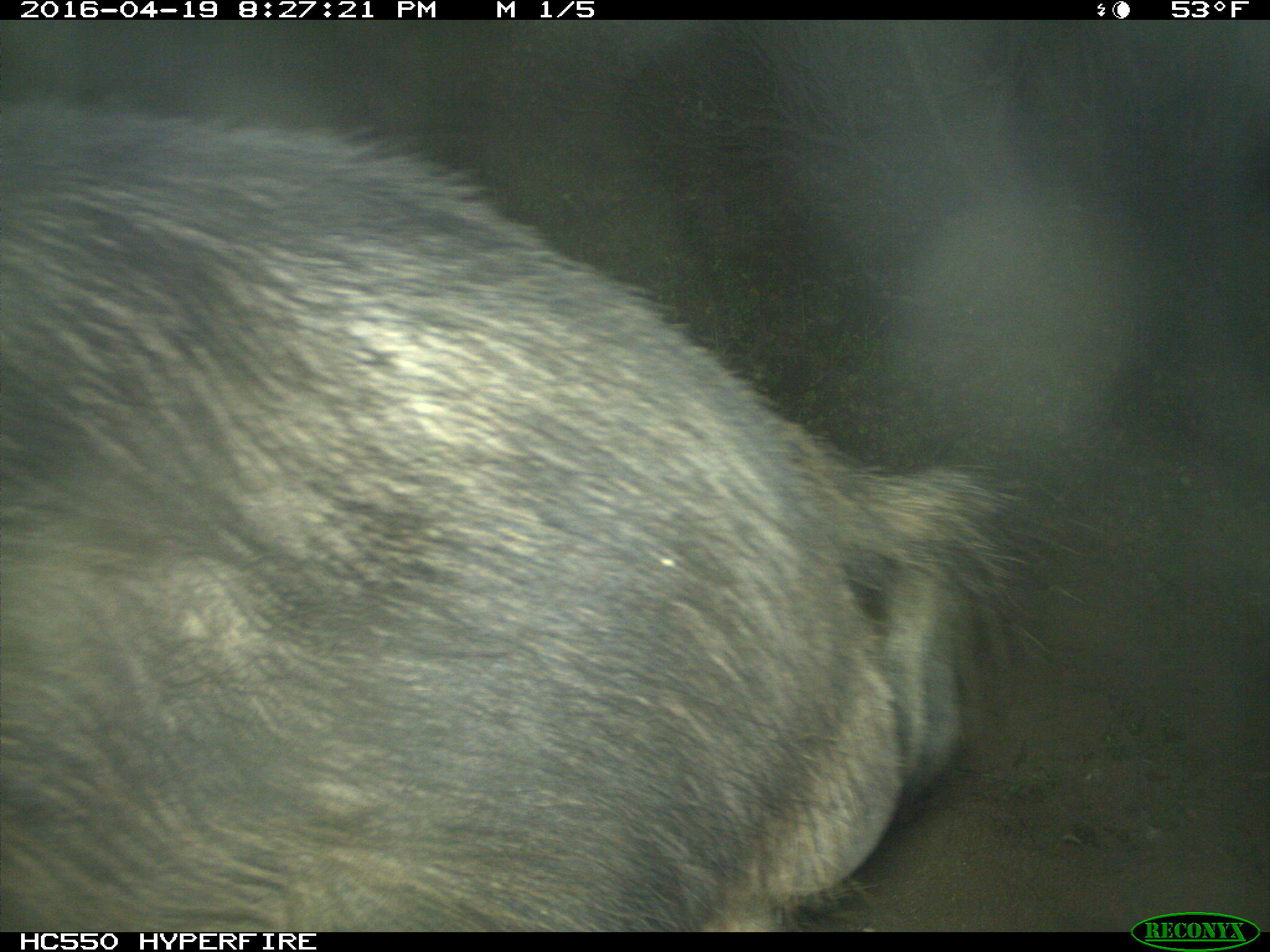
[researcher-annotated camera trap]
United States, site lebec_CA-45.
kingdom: Animalia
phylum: Chordata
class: Mammalia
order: Artiodactyla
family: Suidae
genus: Sus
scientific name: Sus scrofa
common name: wild boar